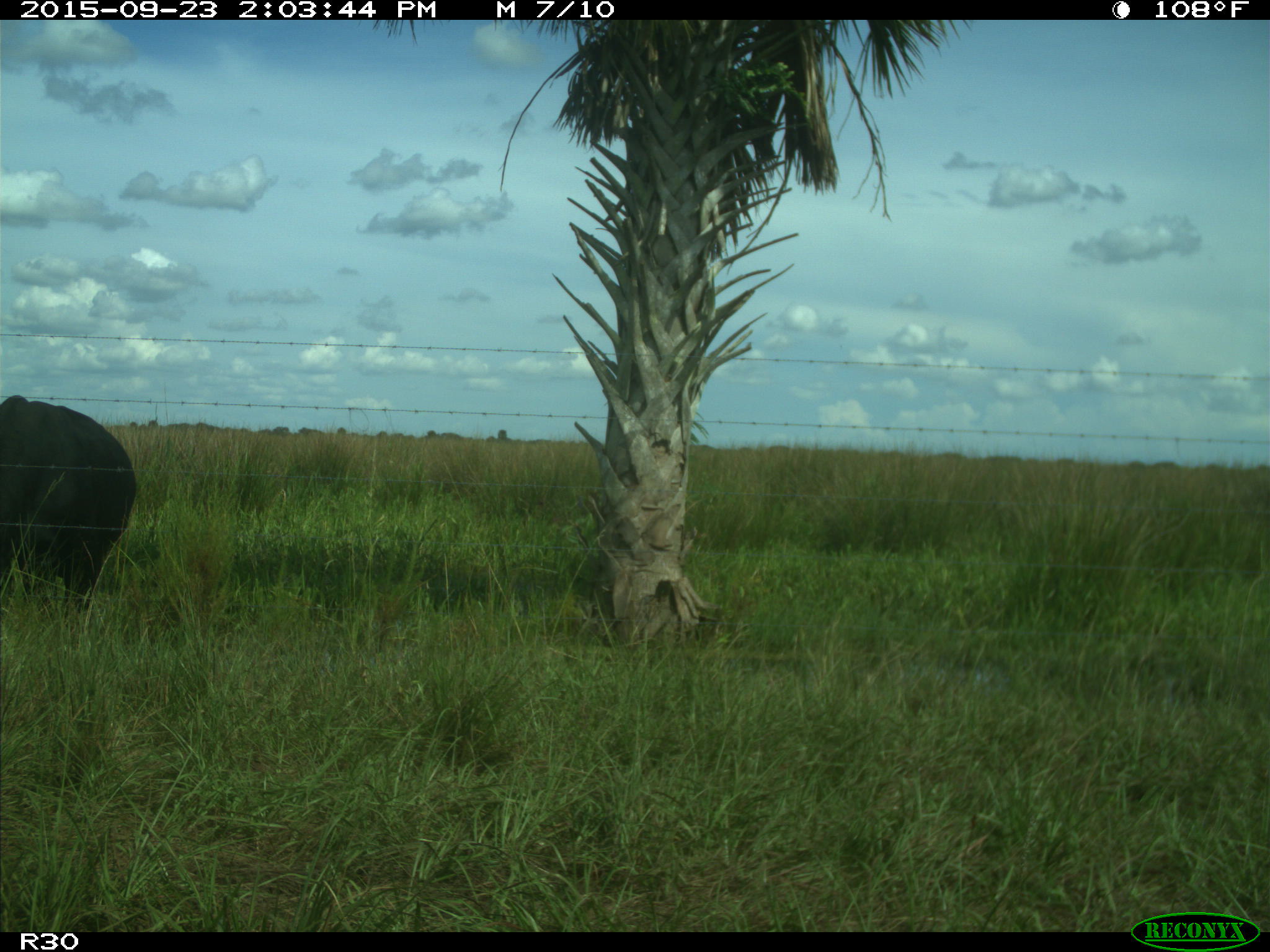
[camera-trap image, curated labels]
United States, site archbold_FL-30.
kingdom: Animalia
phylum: Chordata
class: Mammalia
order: Artiodactyla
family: Bovidae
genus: Bos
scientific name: Bos taurus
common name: domestic cow